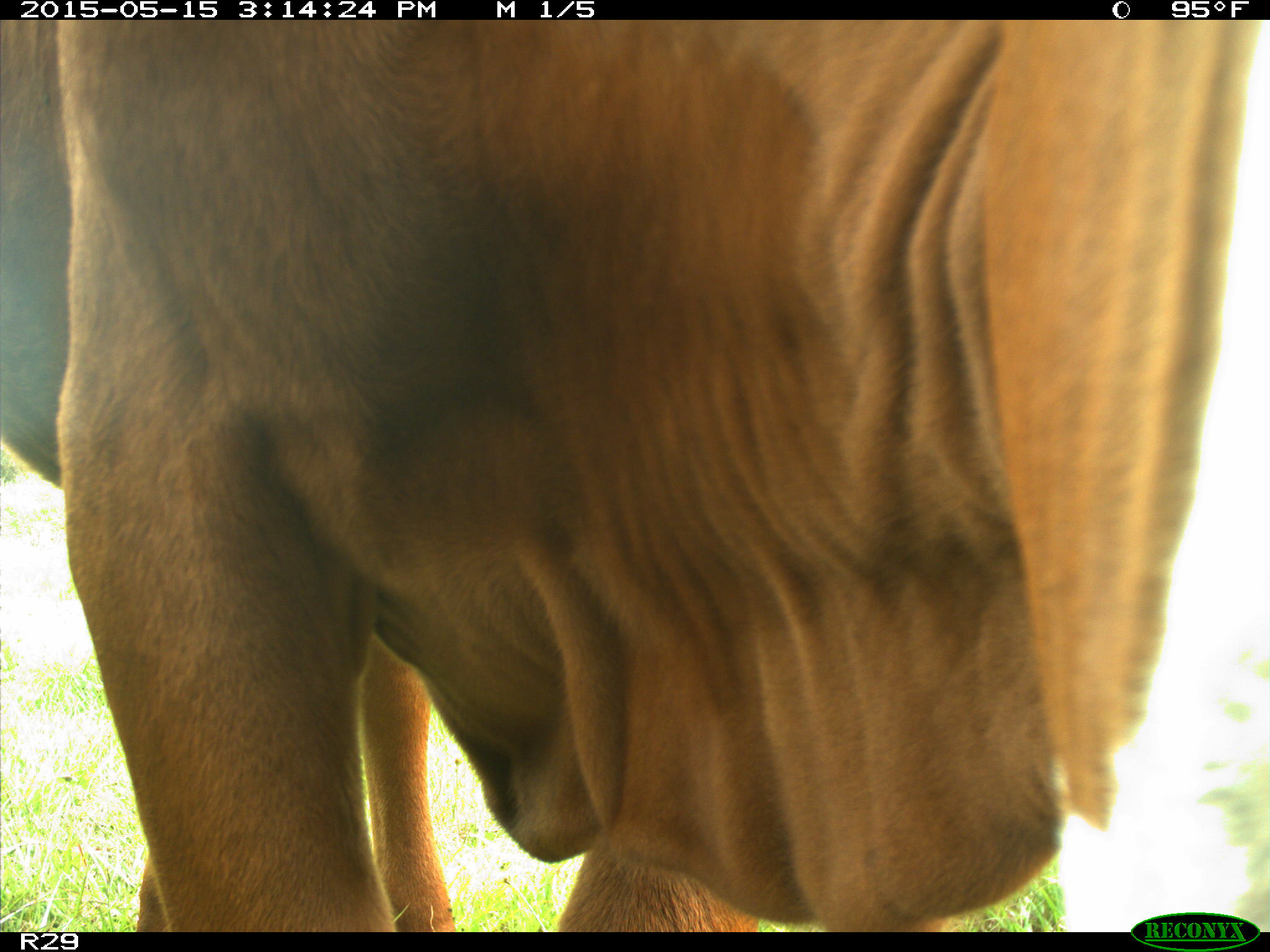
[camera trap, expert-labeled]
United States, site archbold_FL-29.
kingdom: Animalia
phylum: Chordata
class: Mammalia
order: Artiodactyla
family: Bovidae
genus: Bos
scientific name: Bos taurus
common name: domestic cow